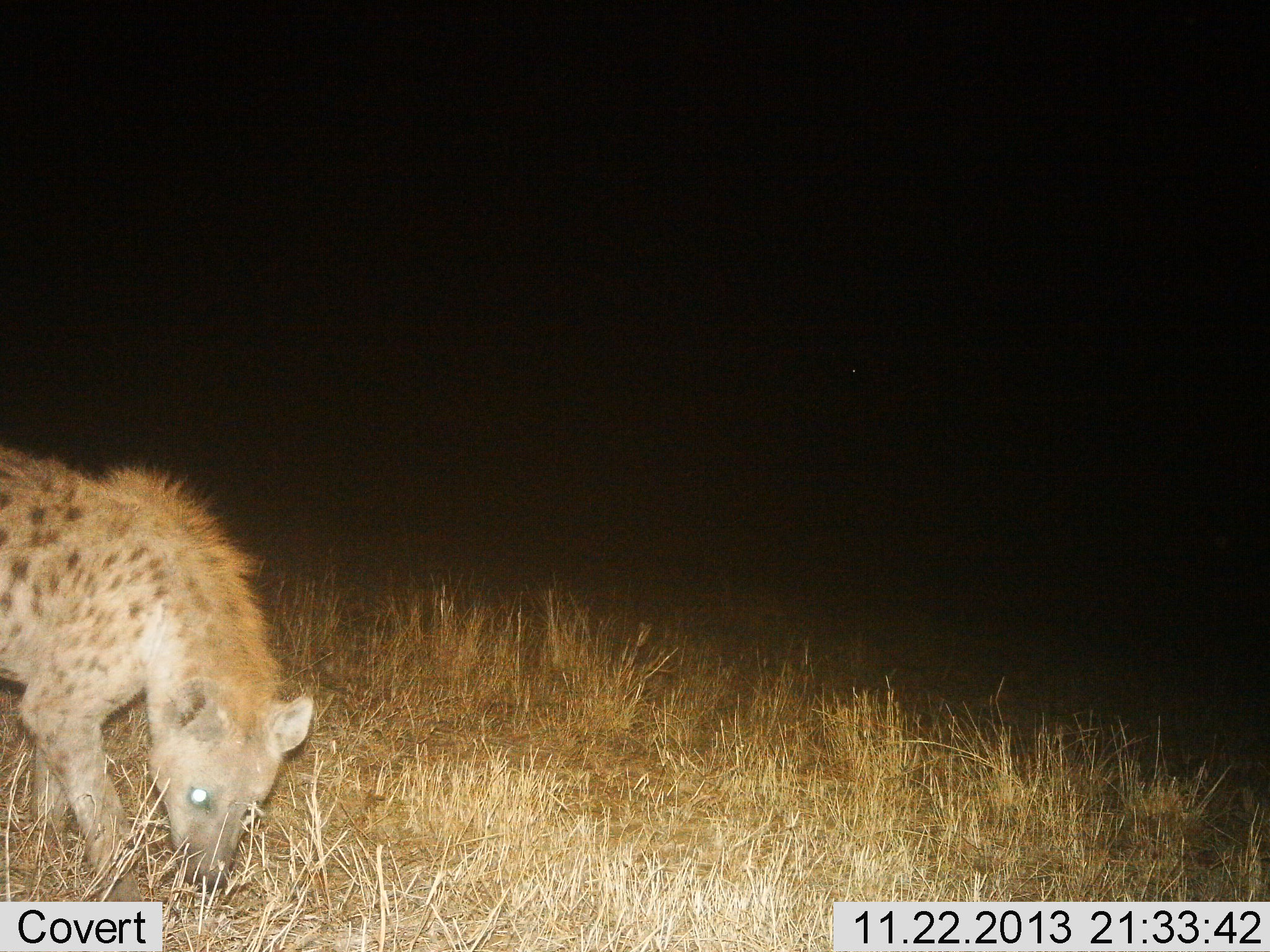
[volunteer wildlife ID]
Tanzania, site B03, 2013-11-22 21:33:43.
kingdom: Animalia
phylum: Chordata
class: Mammalia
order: Carnivora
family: Hyaenidae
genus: Crocuta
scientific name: Crocuta crocuta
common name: spotted hyena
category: hyenaspotted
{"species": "hyenaspotted (spotted hyena) (Crocuta crocuta)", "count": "1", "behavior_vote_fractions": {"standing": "30%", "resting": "0%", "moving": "70%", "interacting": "0%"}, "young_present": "0%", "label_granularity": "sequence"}